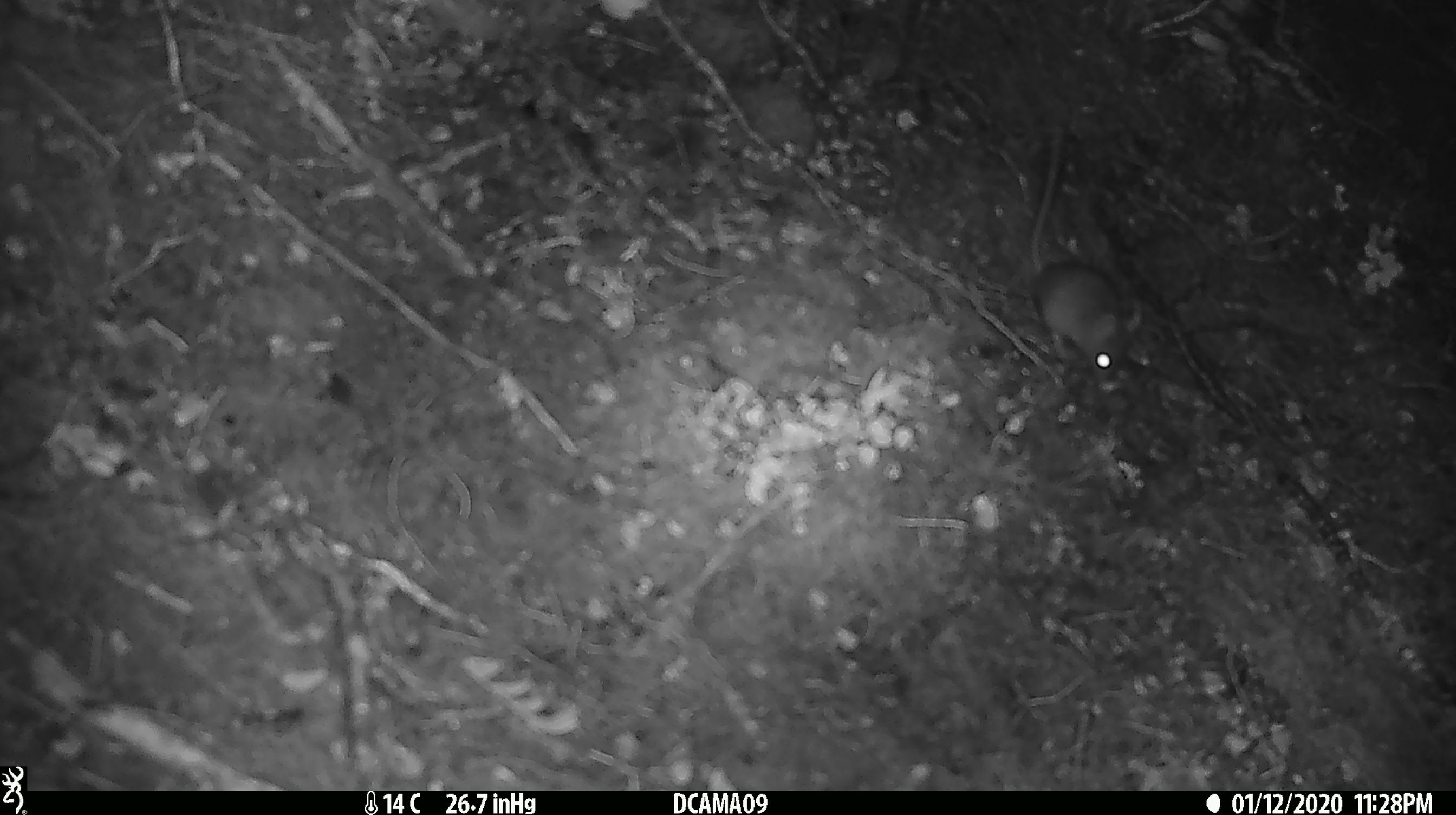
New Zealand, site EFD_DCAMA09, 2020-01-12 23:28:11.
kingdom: Animalia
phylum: Chordata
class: Mammalia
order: Rodentia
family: Muridae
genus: Mus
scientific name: Mus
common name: mouse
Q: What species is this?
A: Mouse (Mus).